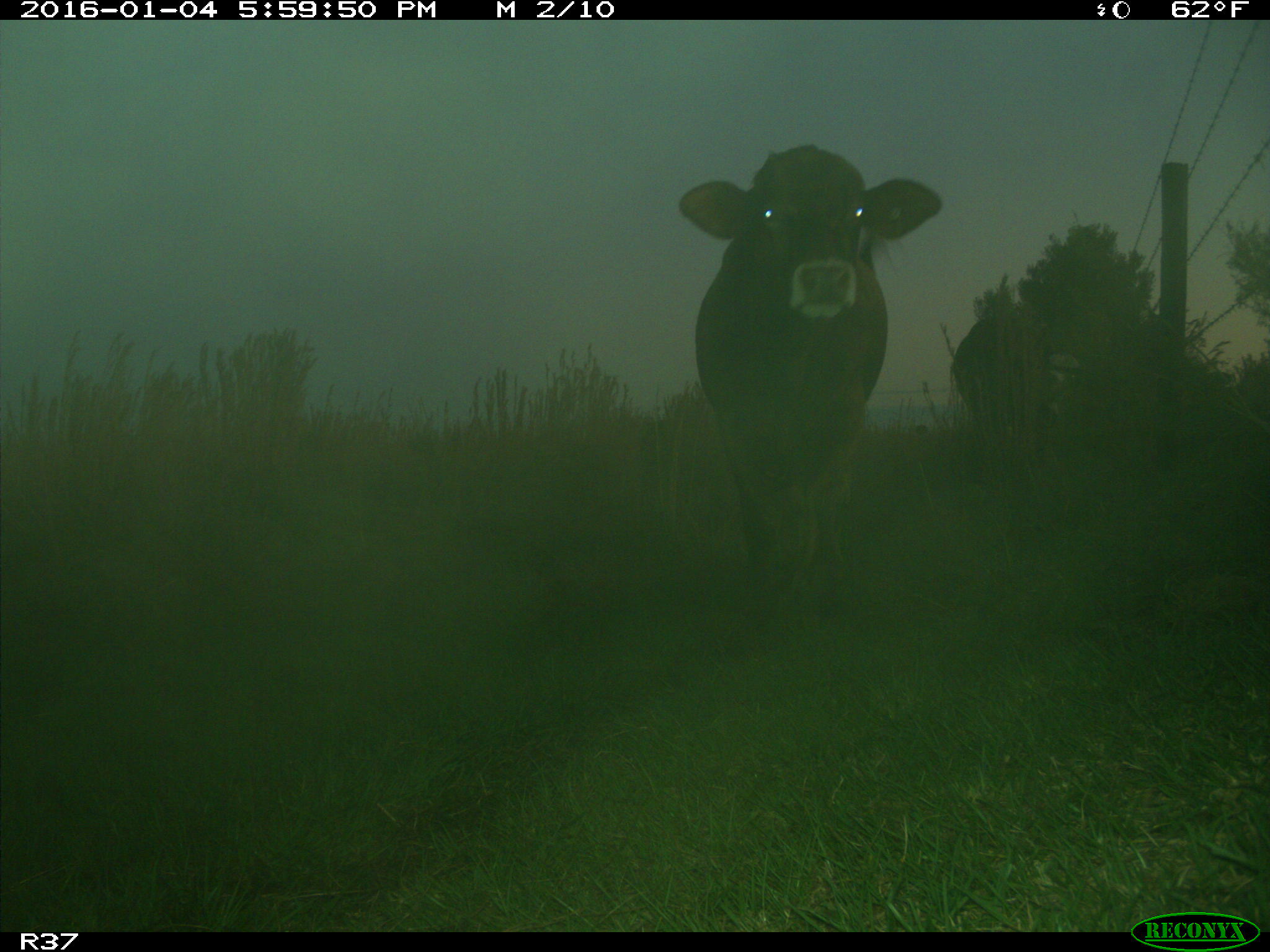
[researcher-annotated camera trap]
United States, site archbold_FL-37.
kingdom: Animalia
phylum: Chordata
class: Mammalia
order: Artiodactyla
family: Bovidae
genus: Bos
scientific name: Bos taurus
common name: domestic cow